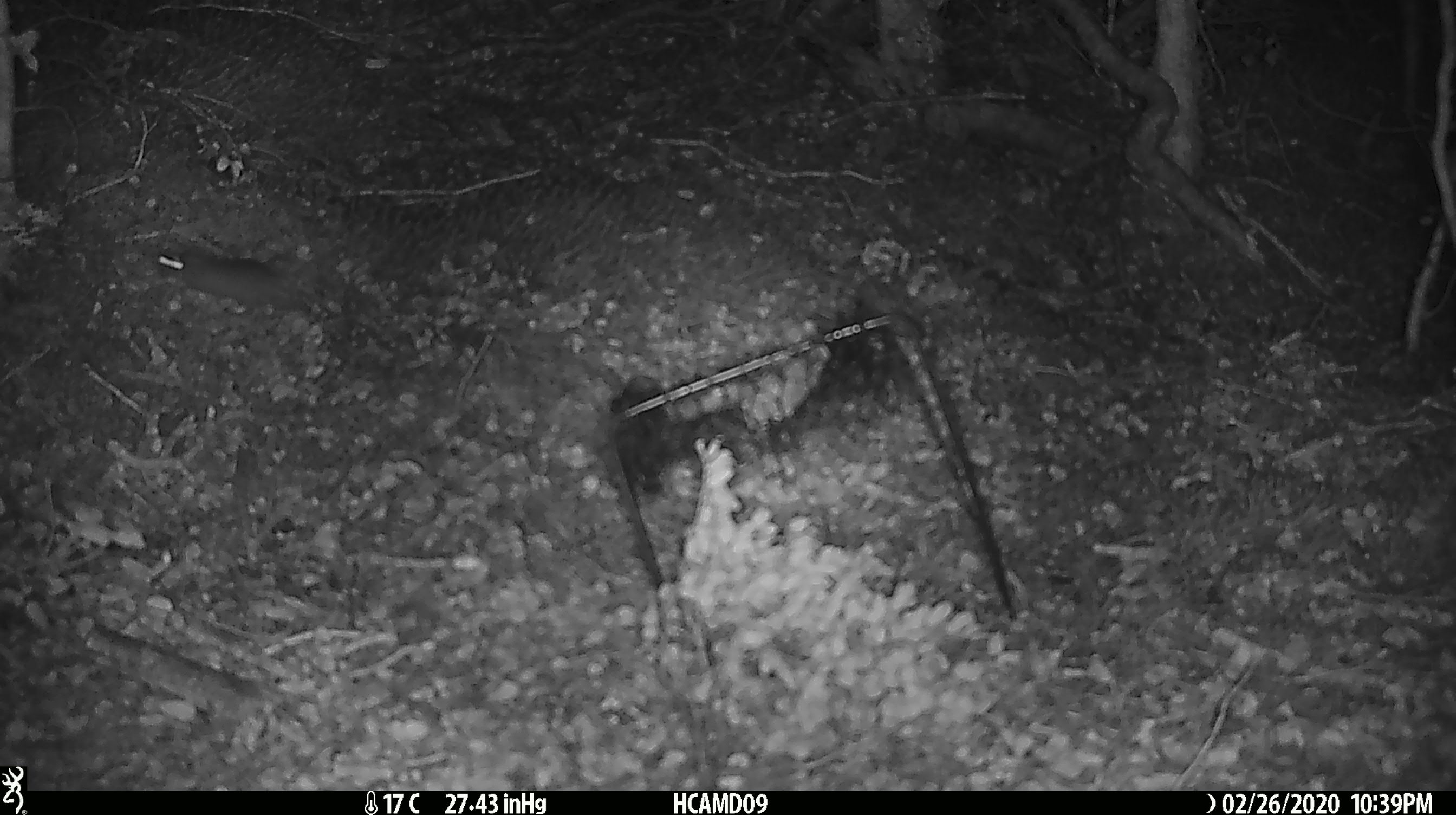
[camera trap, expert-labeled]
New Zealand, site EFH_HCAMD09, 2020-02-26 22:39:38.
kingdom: Animalia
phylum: Chordata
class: Mammalia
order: Rodentia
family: Muridae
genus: Mus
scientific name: Mus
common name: mouse